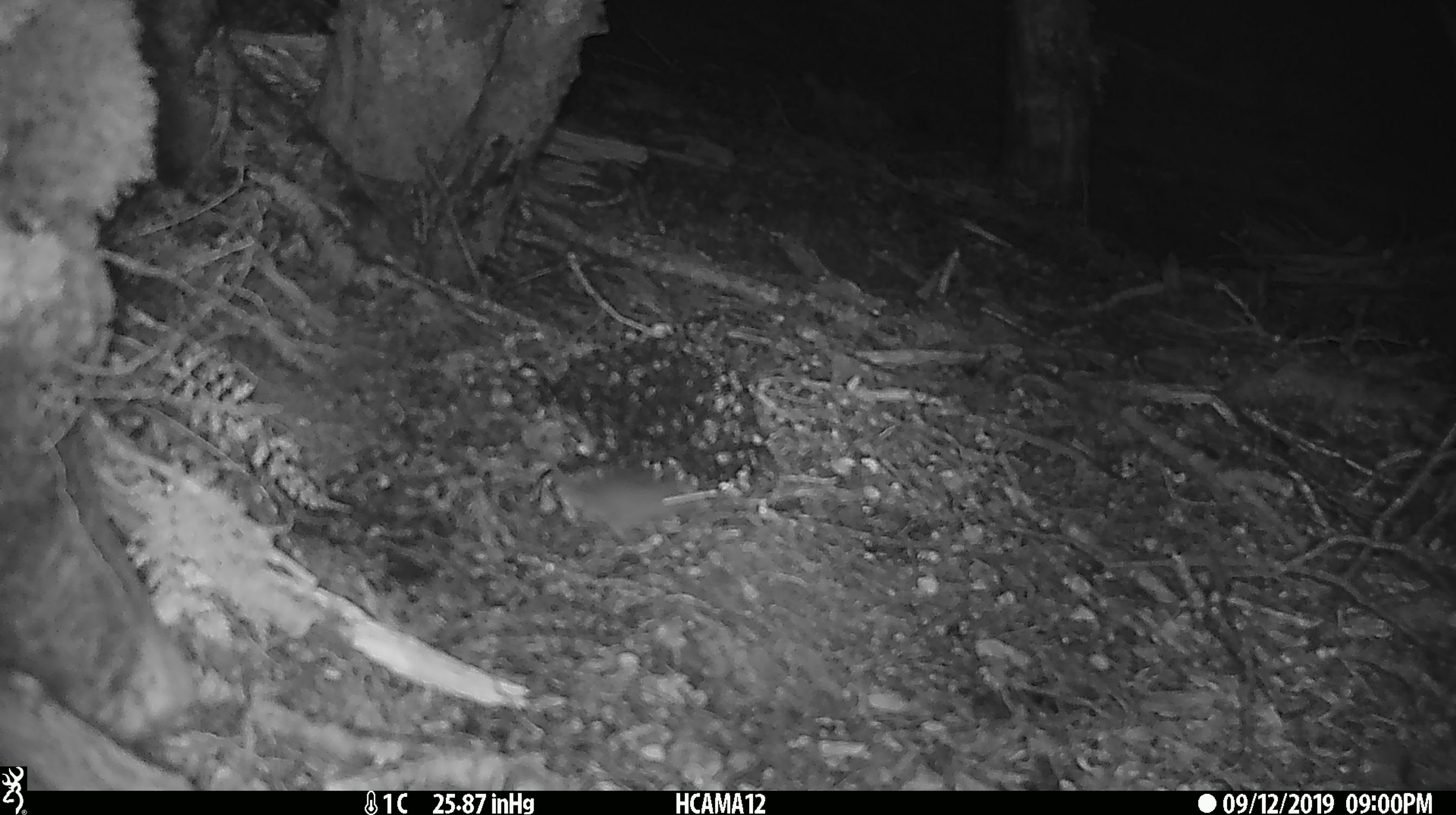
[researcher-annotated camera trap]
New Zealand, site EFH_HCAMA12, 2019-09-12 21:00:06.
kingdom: Animalia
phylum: Chordata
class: Mammalia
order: Rodentia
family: Muridae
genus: Mus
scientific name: Mus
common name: mouse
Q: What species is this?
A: Mouse (Mus).